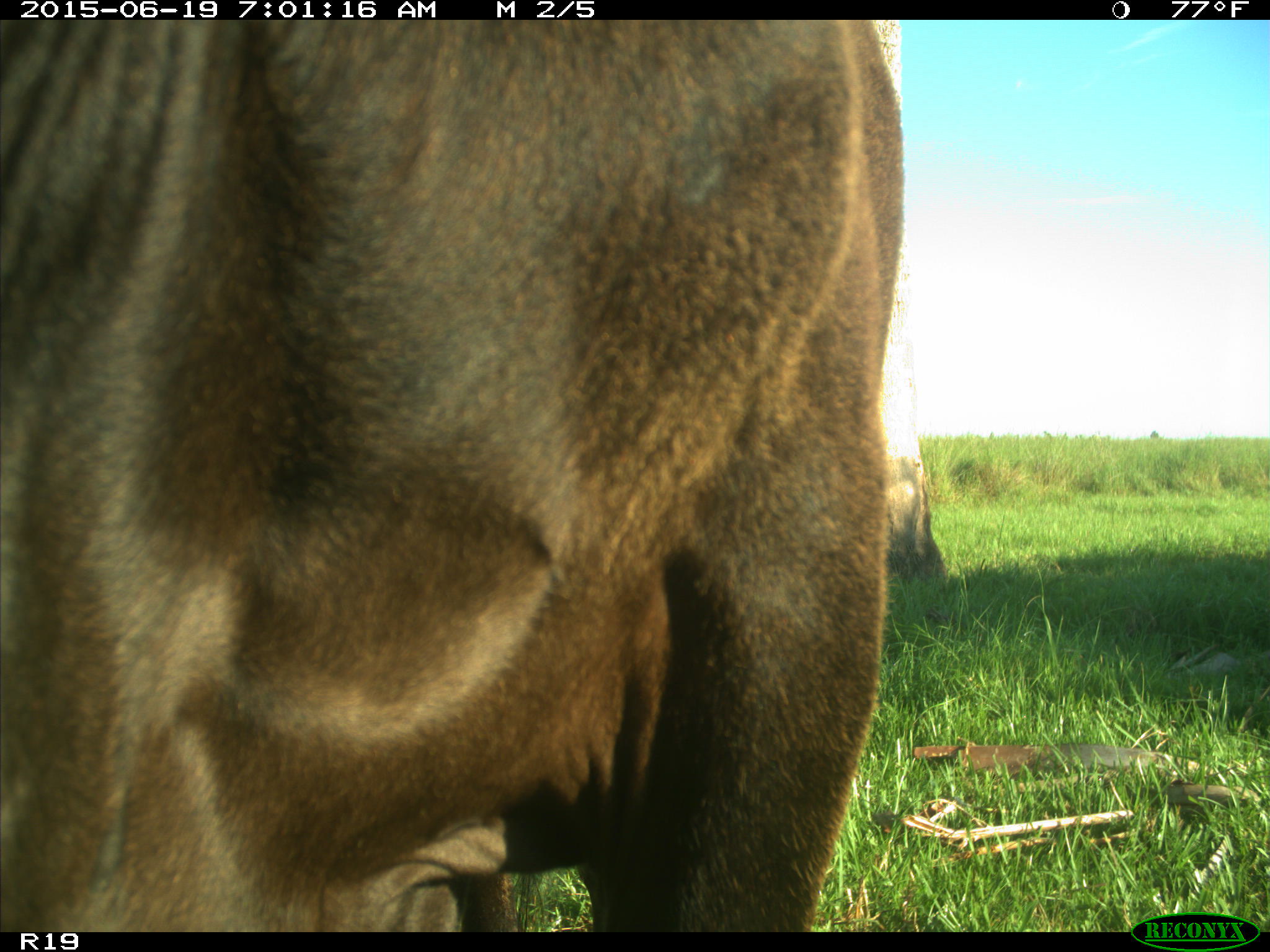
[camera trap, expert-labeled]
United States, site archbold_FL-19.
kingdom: Animalia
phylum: Chordata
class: Mammalia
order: Artiodactyla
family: Bovidae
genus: Bos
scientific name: Bos taurus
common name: domestic cow